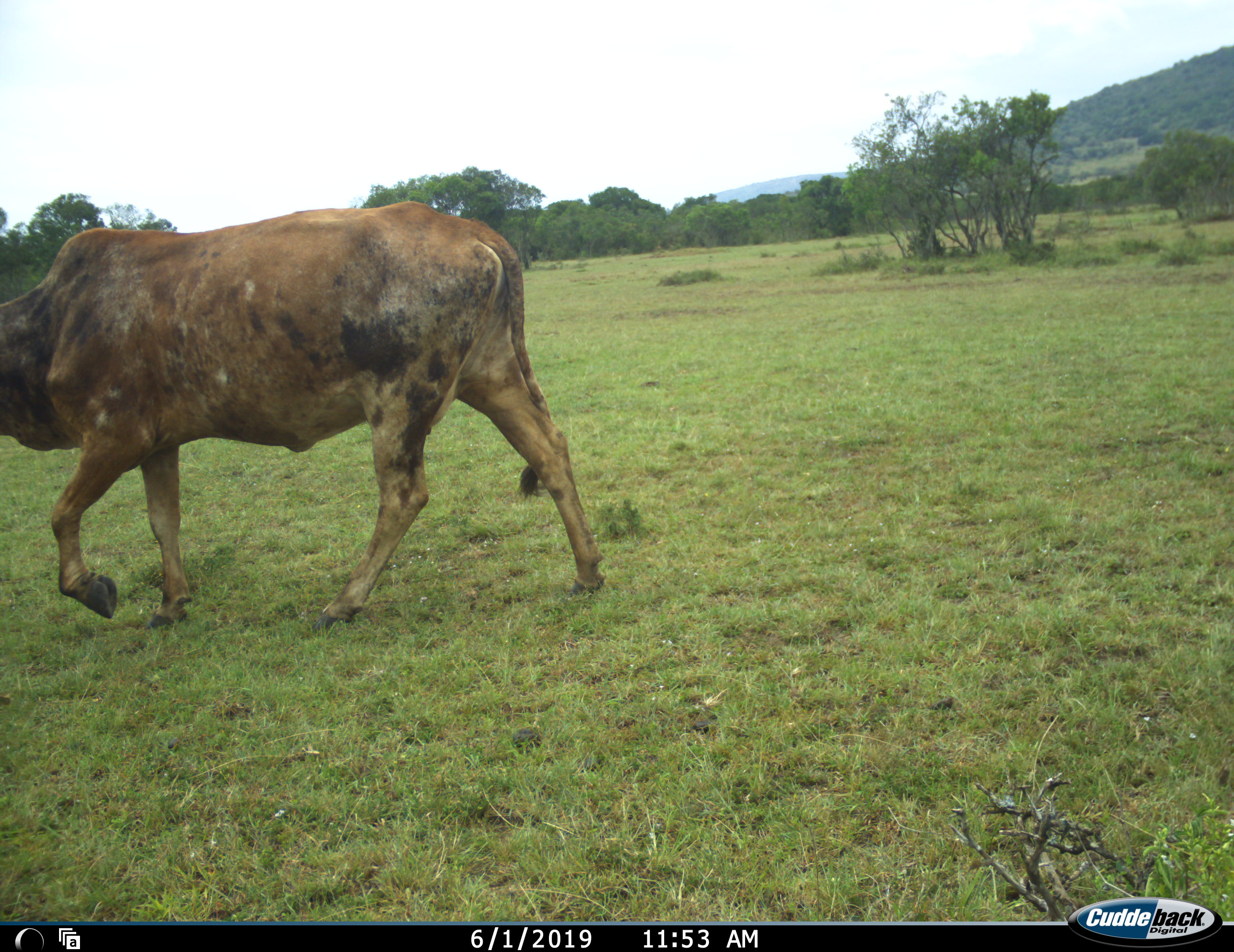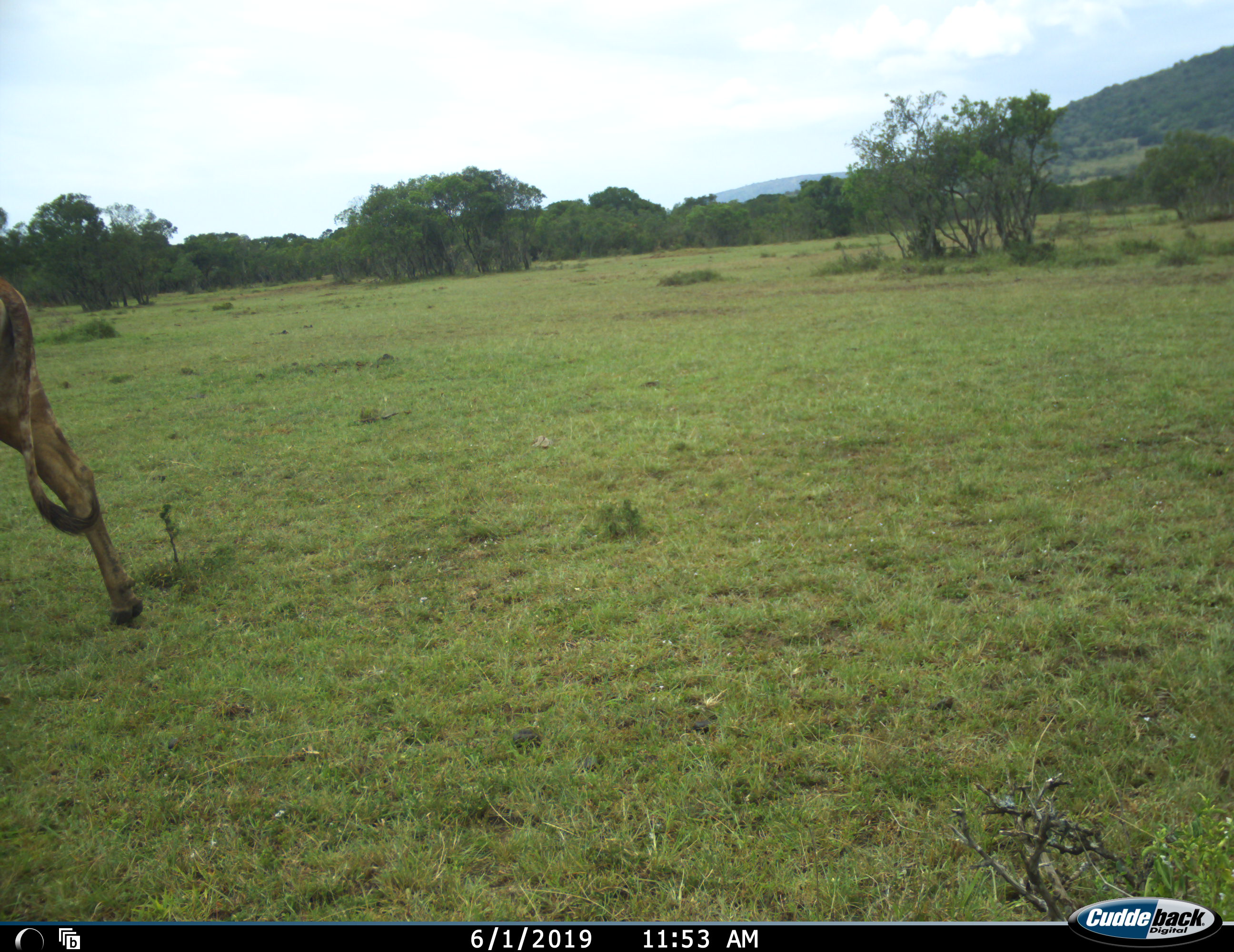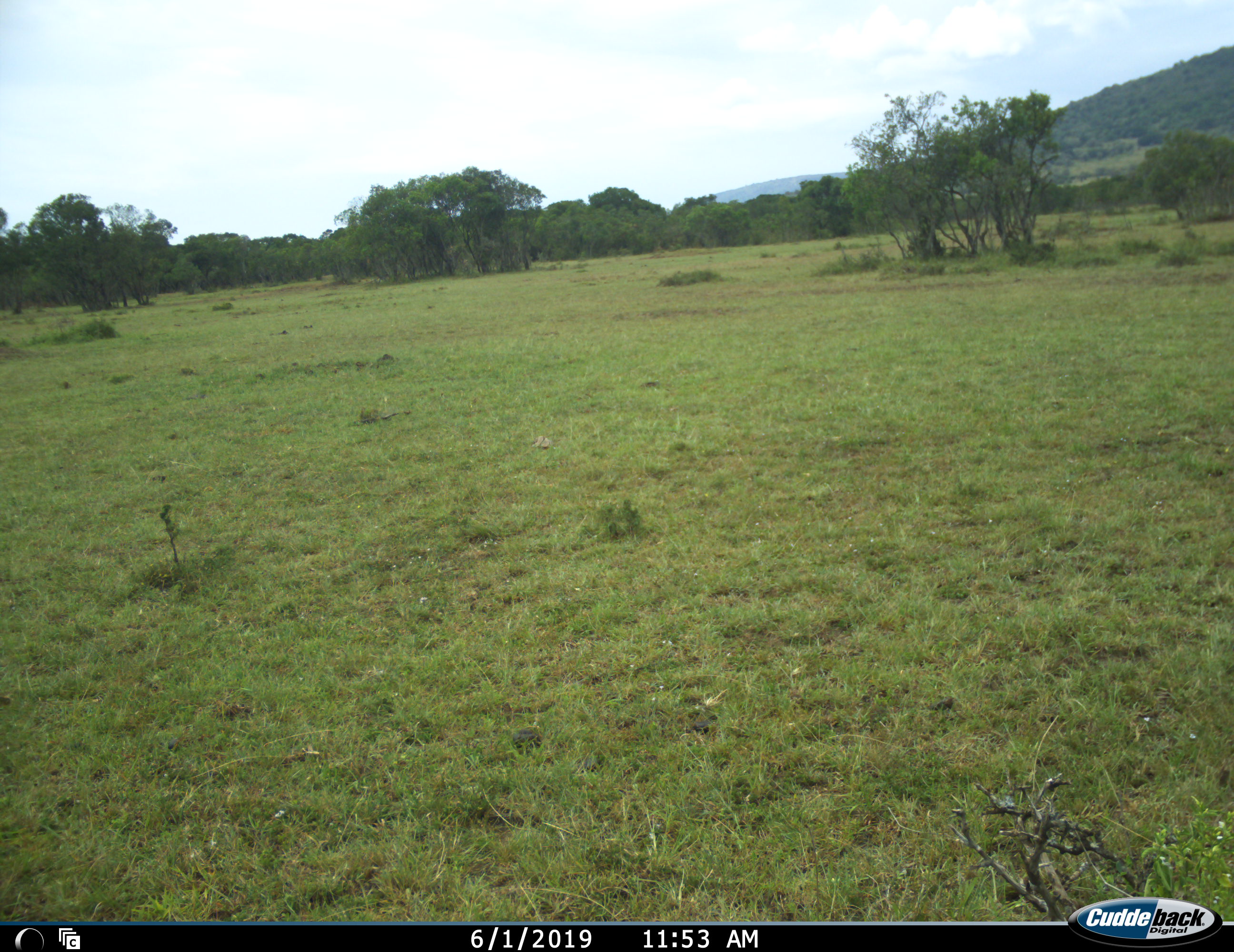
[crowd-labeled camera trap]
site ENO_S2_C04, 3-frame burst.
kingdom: Animalia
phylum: Chordata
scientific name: Vertebrata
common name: domestic animal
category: domesticanimal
Domesticanimal (domestic animal) (Vertebrata), count 1. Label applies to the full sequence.